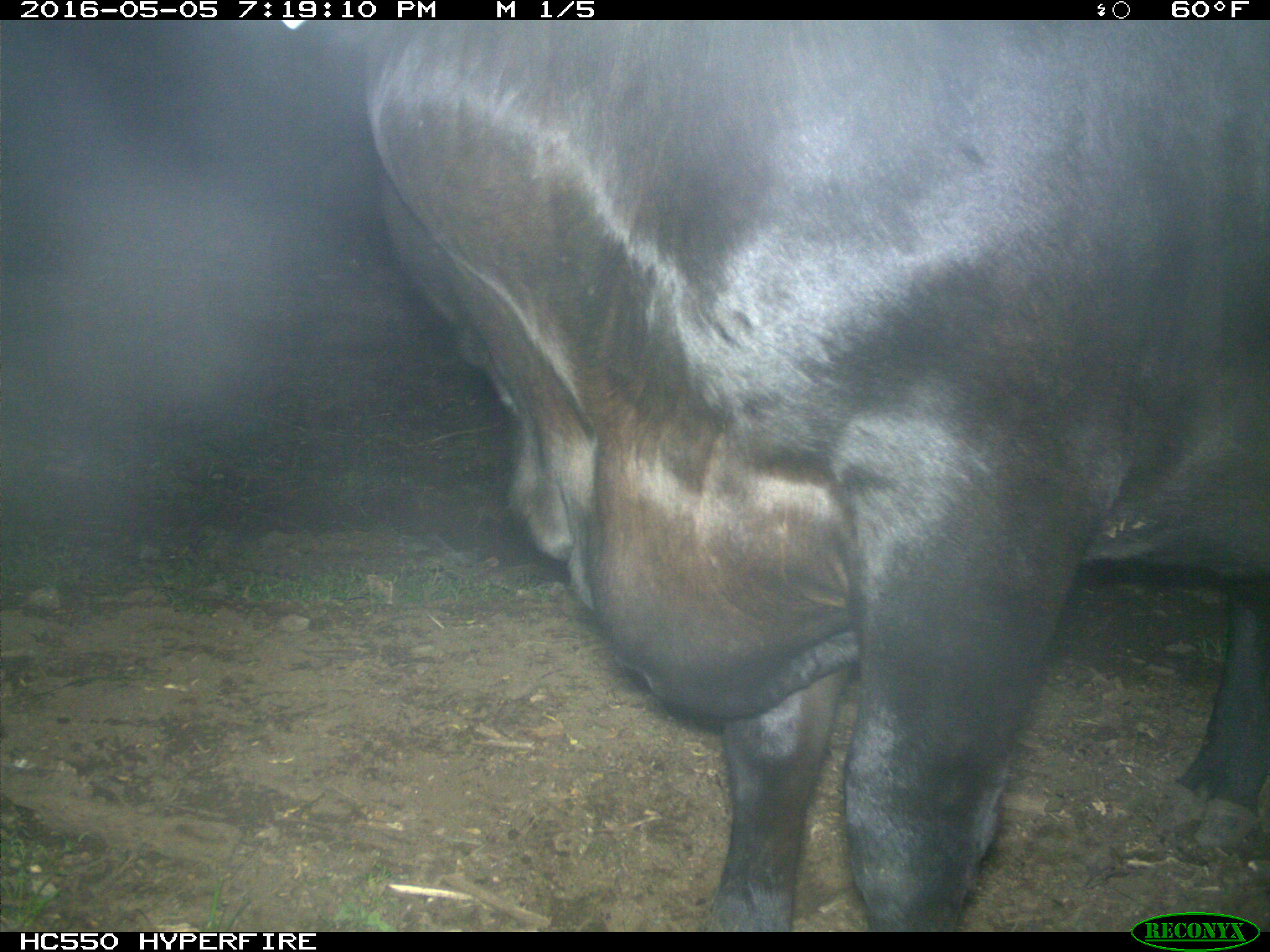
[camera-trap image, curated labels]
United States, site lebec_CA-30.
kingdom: Animalia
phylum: Chordata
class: Mammalia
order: Artiodactyla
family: Bovidae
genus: Bos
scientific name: Bos taurus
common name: domestic cow